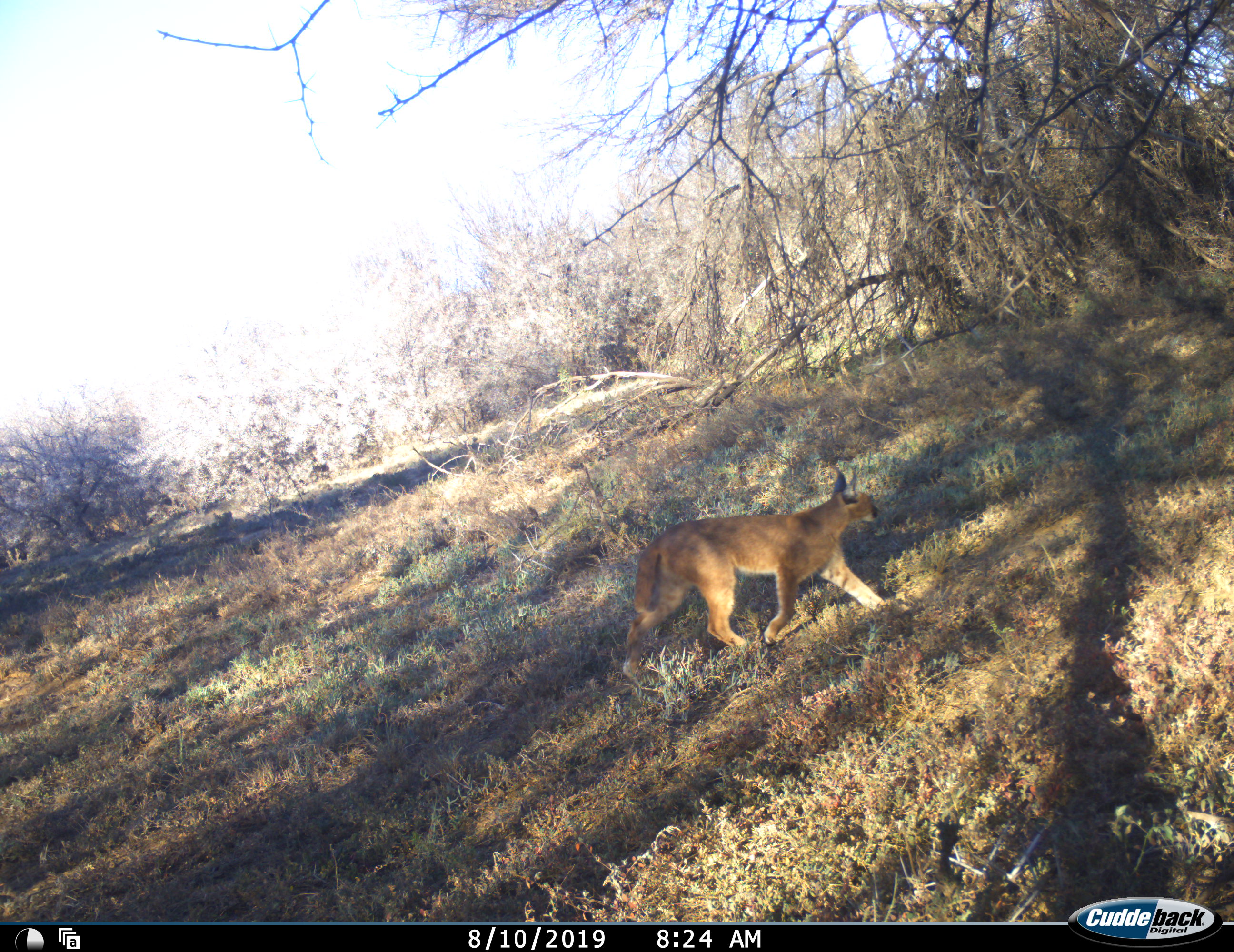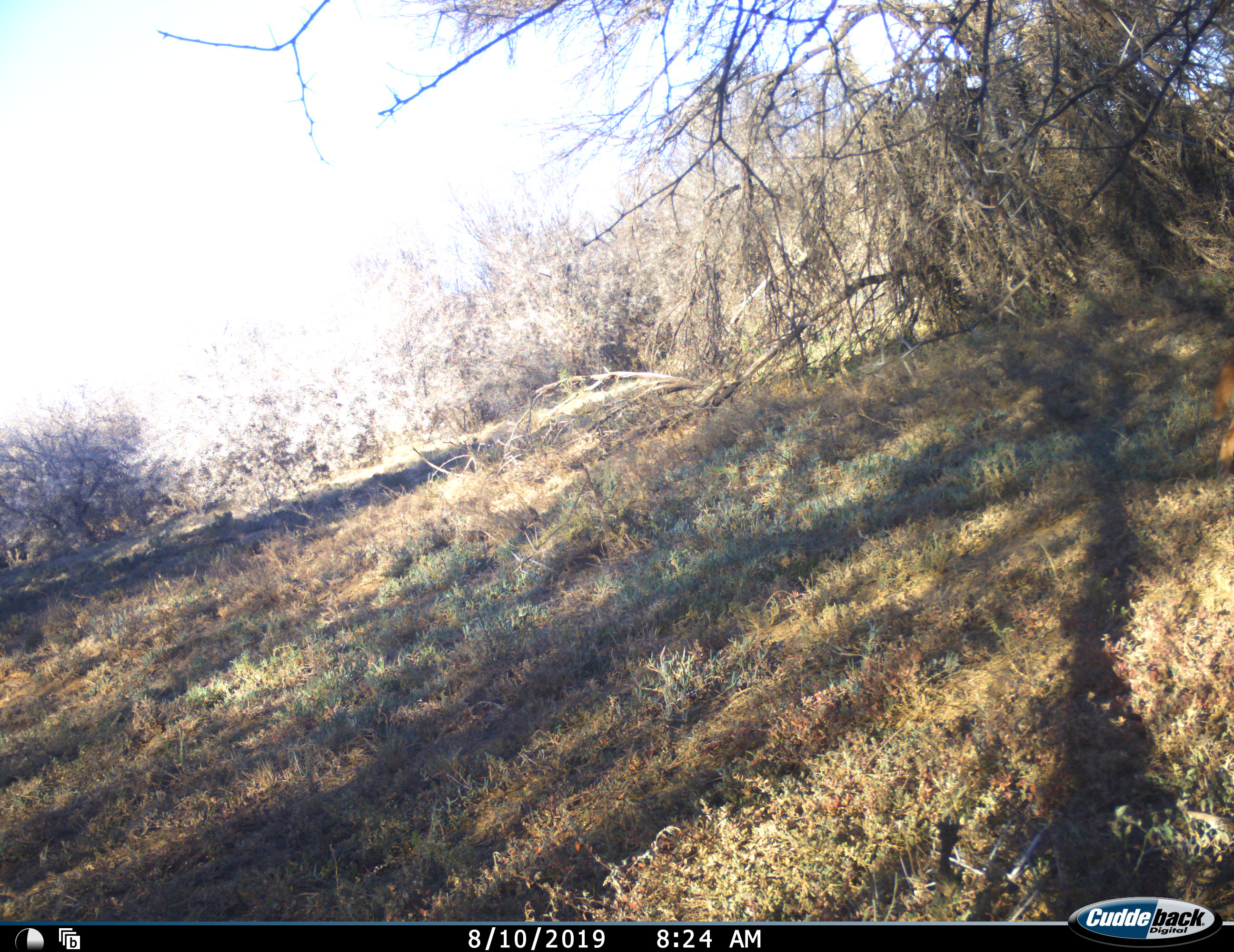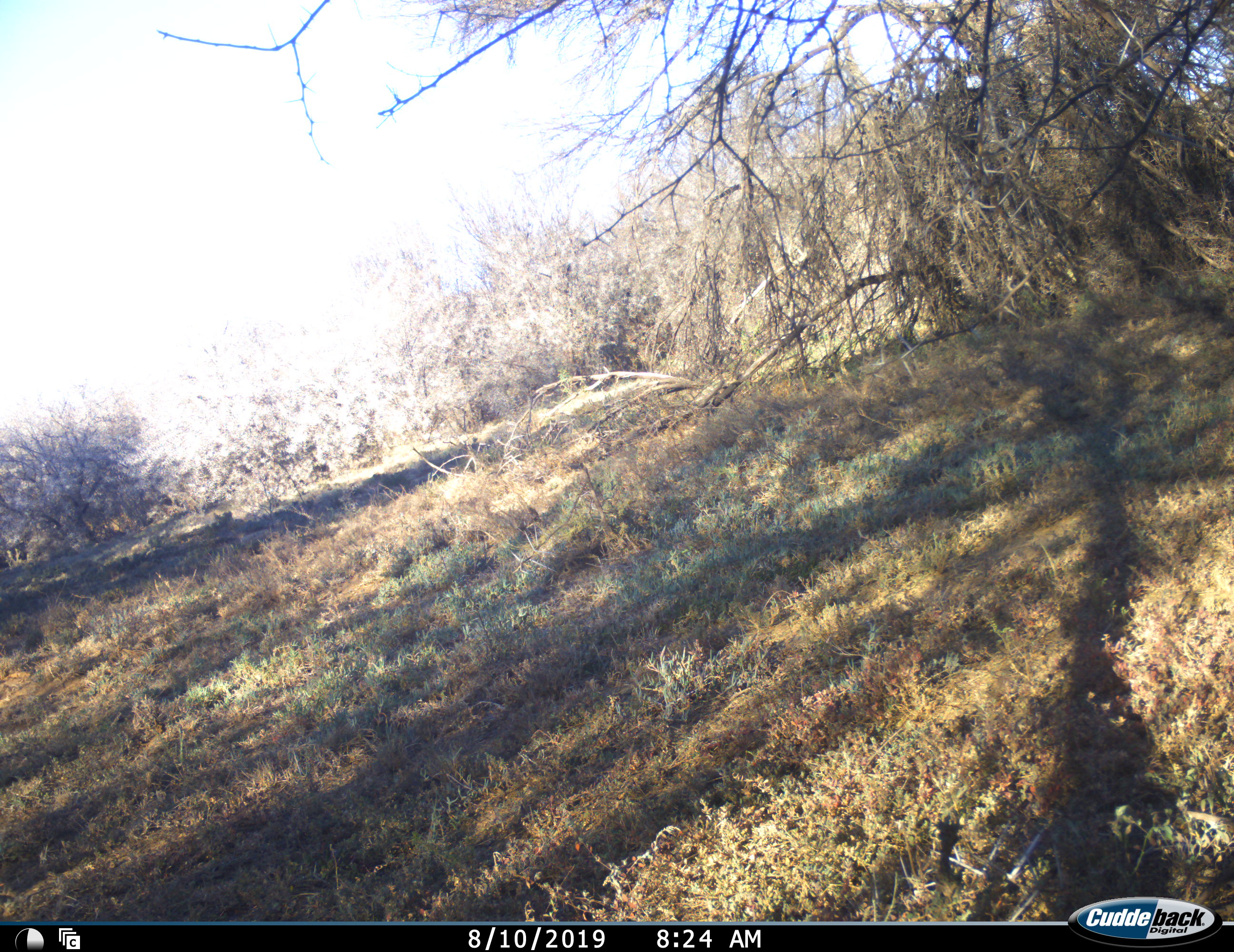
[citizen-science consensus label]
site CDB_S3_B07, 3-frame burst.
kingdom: Animalia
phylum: Chordata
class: Mammalia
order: Carnivora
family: Felidae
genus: Caracal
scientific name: Caracal caracal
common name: caracal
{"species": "caracal (Caracal caracal)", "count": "1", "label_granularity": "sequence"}